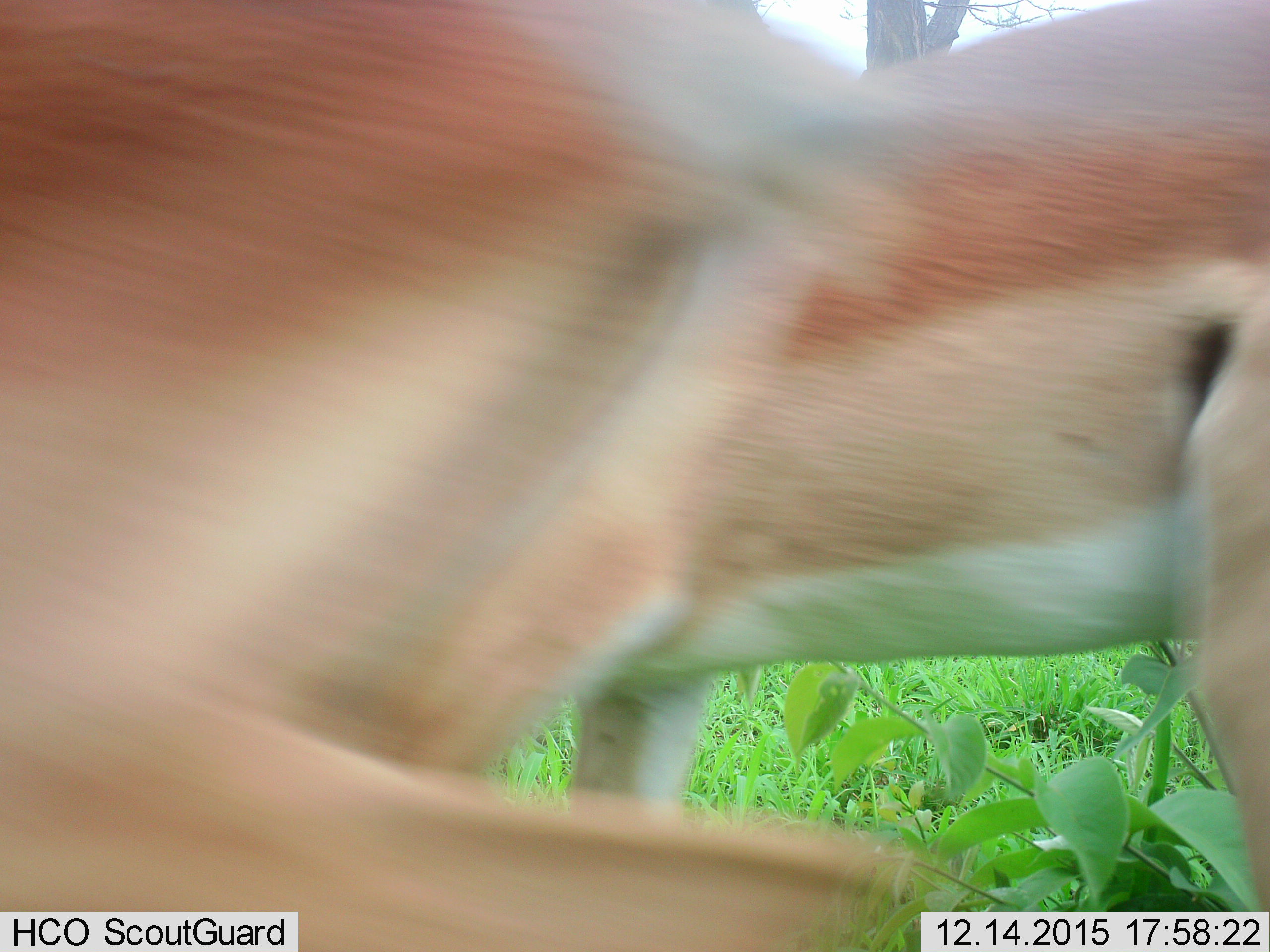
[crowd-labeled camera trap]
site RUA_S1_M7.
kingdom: Animalia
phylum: Chordata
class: Mammalia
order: Artiodactyla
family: Bovidae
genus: Aepyceros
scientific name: Aepyceros melampus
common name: impala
Impala (Aepyceros melampus), count 2. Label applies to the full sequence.